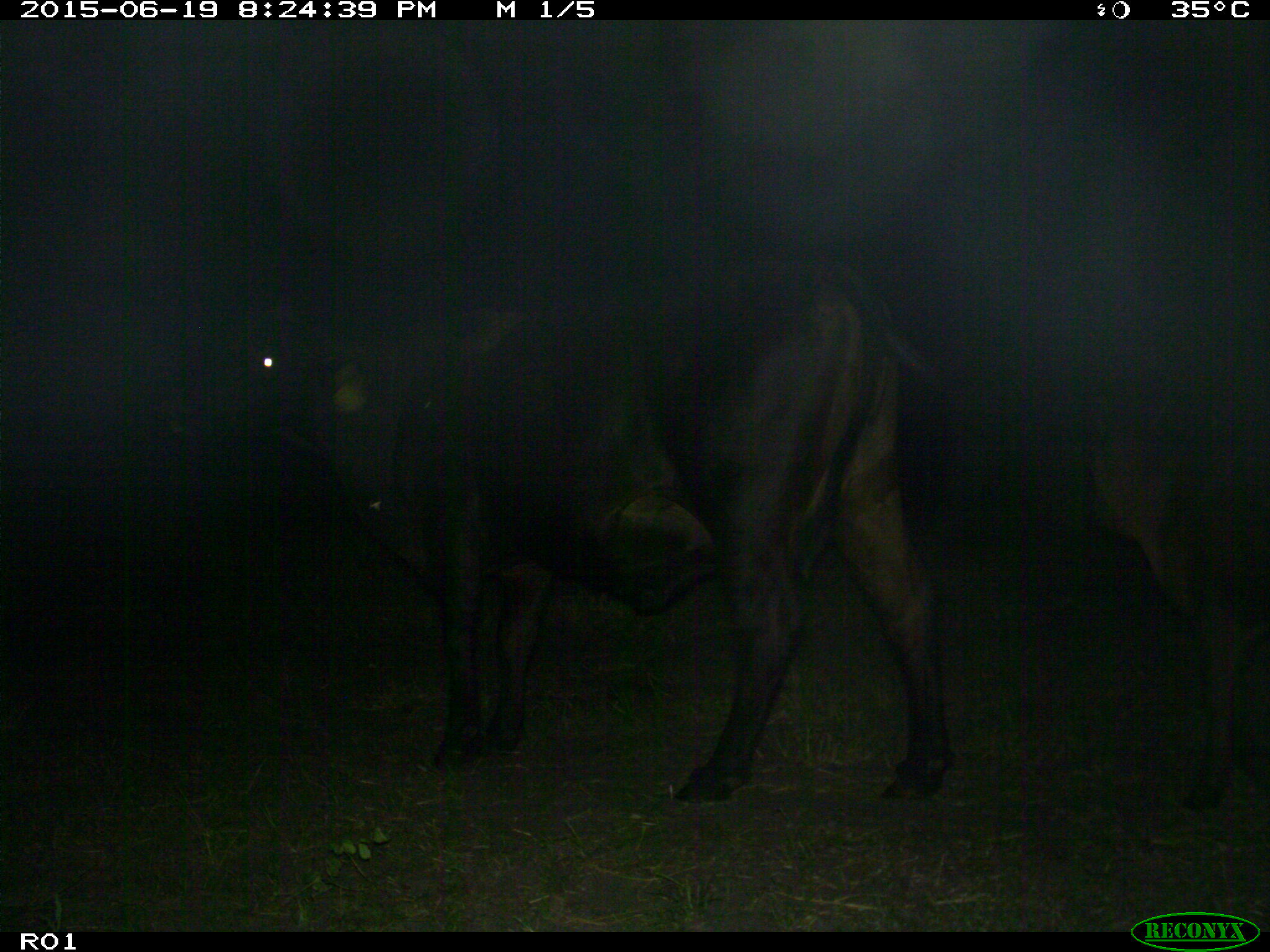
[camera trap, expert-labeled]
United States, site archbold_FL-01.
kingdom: Animalia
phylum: Chordata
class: Mammalia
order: Artiodactyla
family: Bovidae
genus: Bos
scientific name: Bos taurus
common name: domestic cow